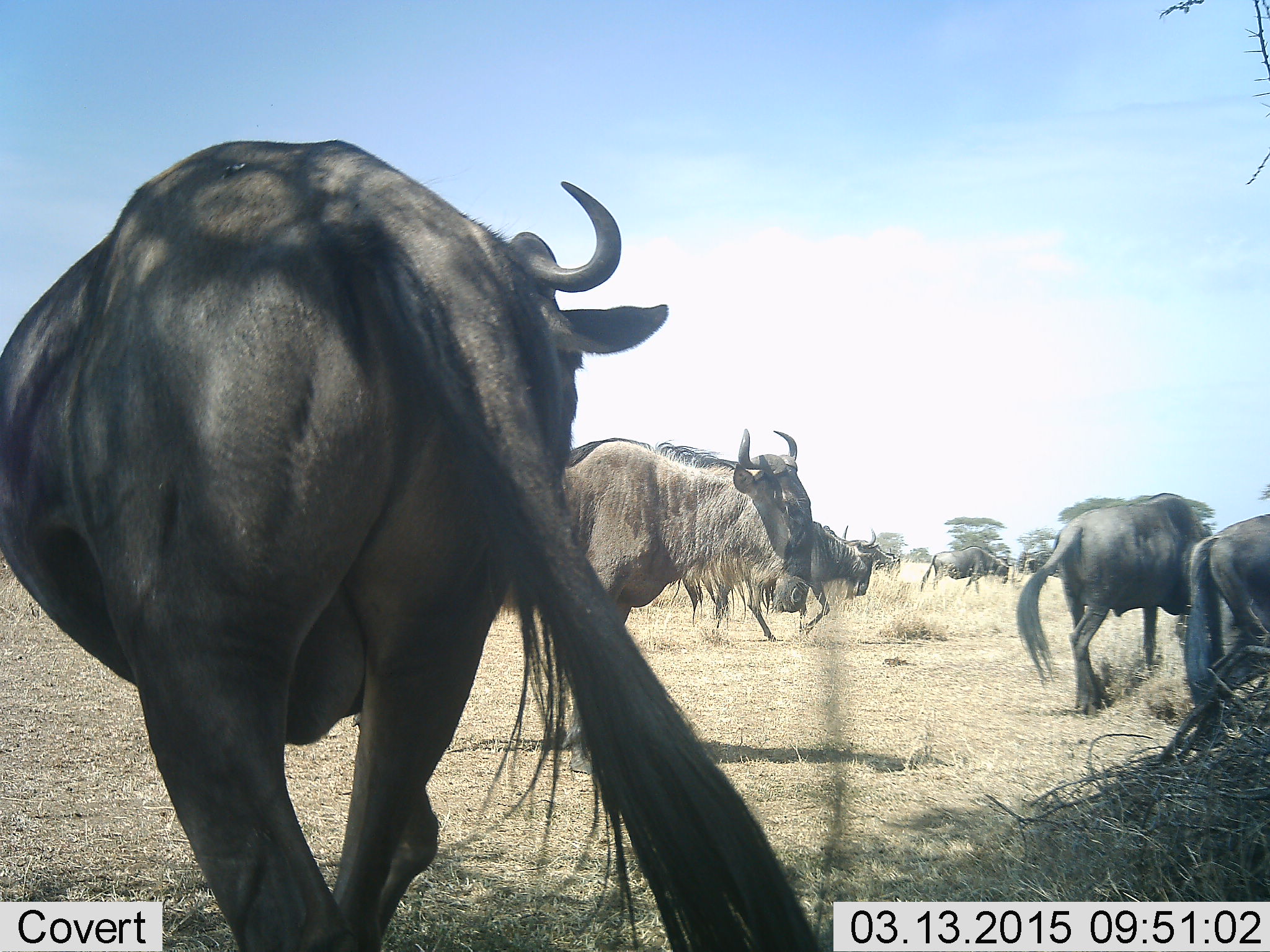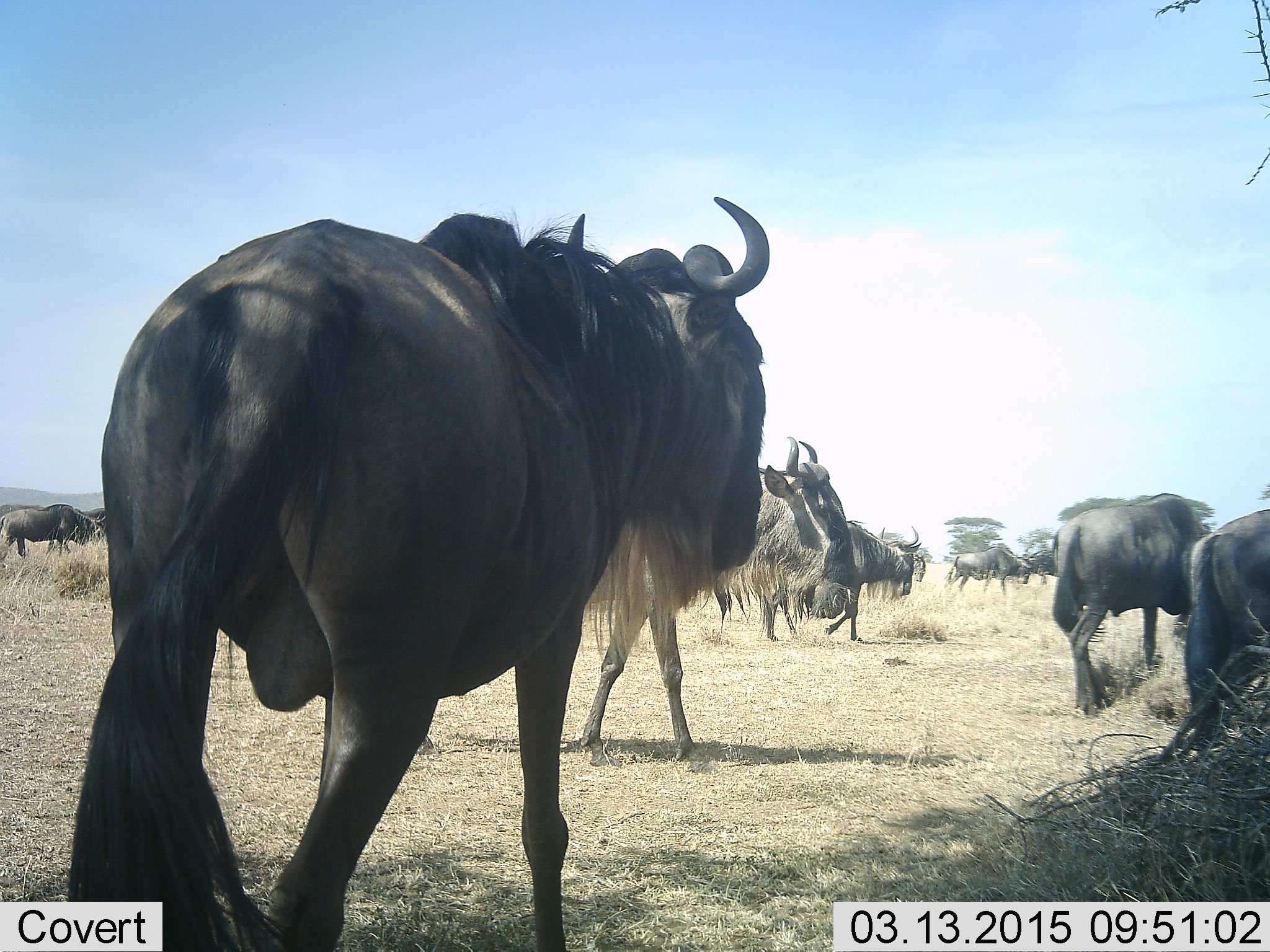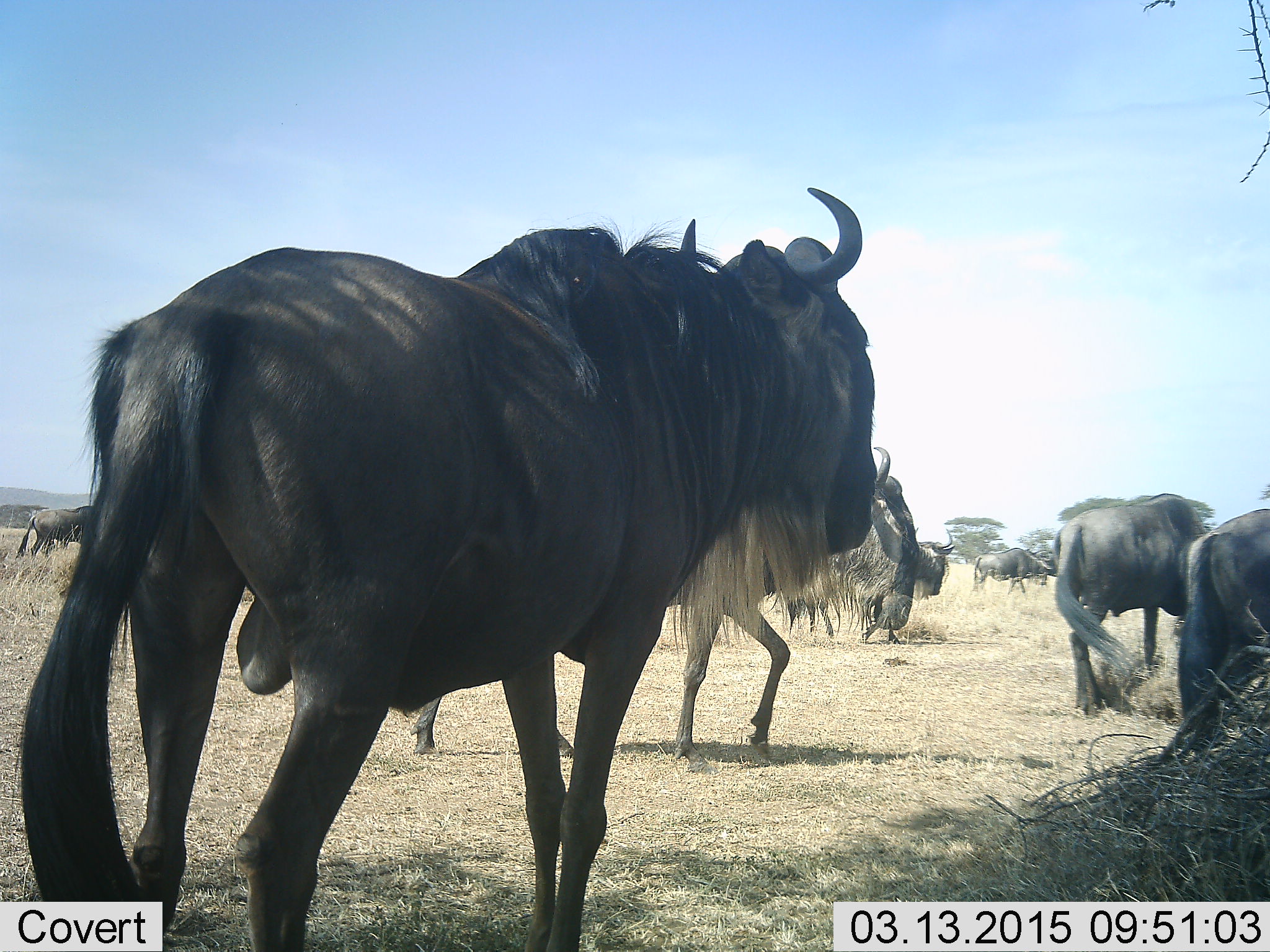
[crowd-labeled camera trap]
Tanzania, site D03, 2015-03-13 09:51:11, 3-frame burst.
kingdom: Animalia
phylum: Chordata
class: Mammalia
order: Artiodactyla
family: Bovidae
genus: Connochaetes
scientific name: Connochaetes taurinus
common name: blue wildebeest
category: wildebeest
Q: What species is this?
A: Wildebeest (blue wildebeest) (Connochaetes taurinus).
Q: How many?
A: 11-50.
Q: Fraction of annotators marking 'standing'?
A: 30%.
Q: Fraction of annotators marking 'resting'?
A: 0%.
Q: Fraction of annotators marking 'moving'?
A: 100%.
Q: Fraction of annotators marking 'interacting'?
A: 0%.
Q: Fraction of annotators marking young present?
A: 0%.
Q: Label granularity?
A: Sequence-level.